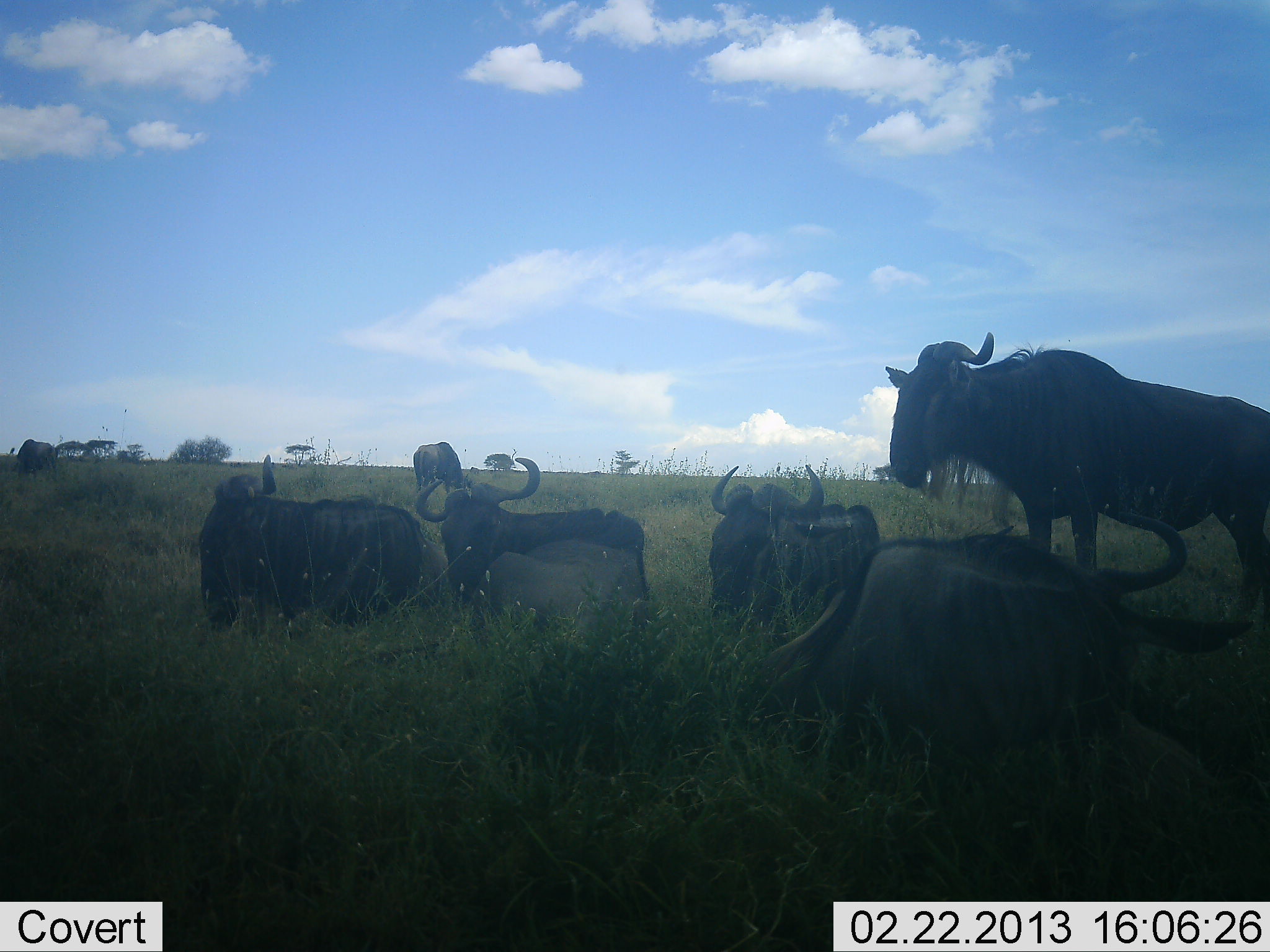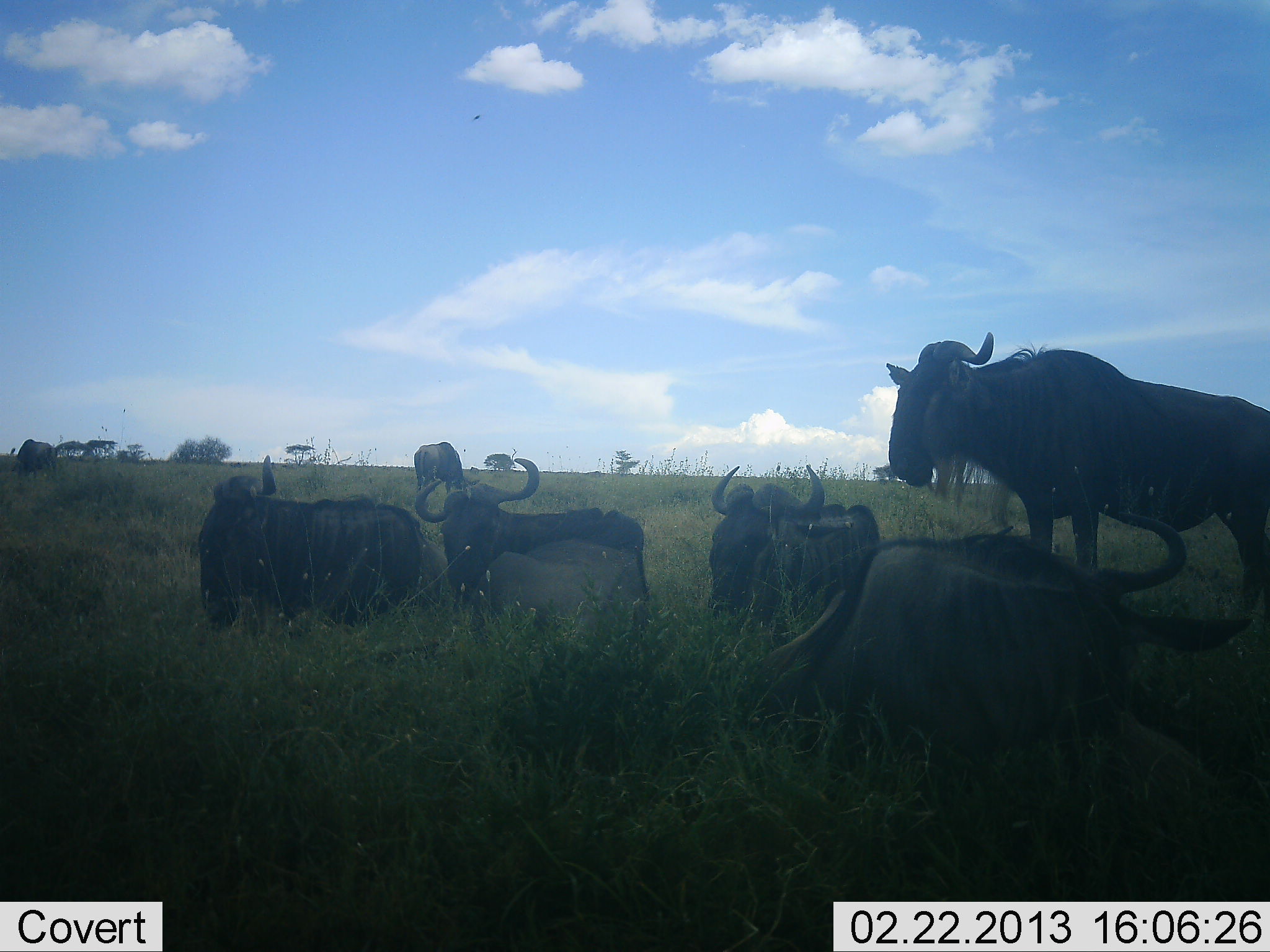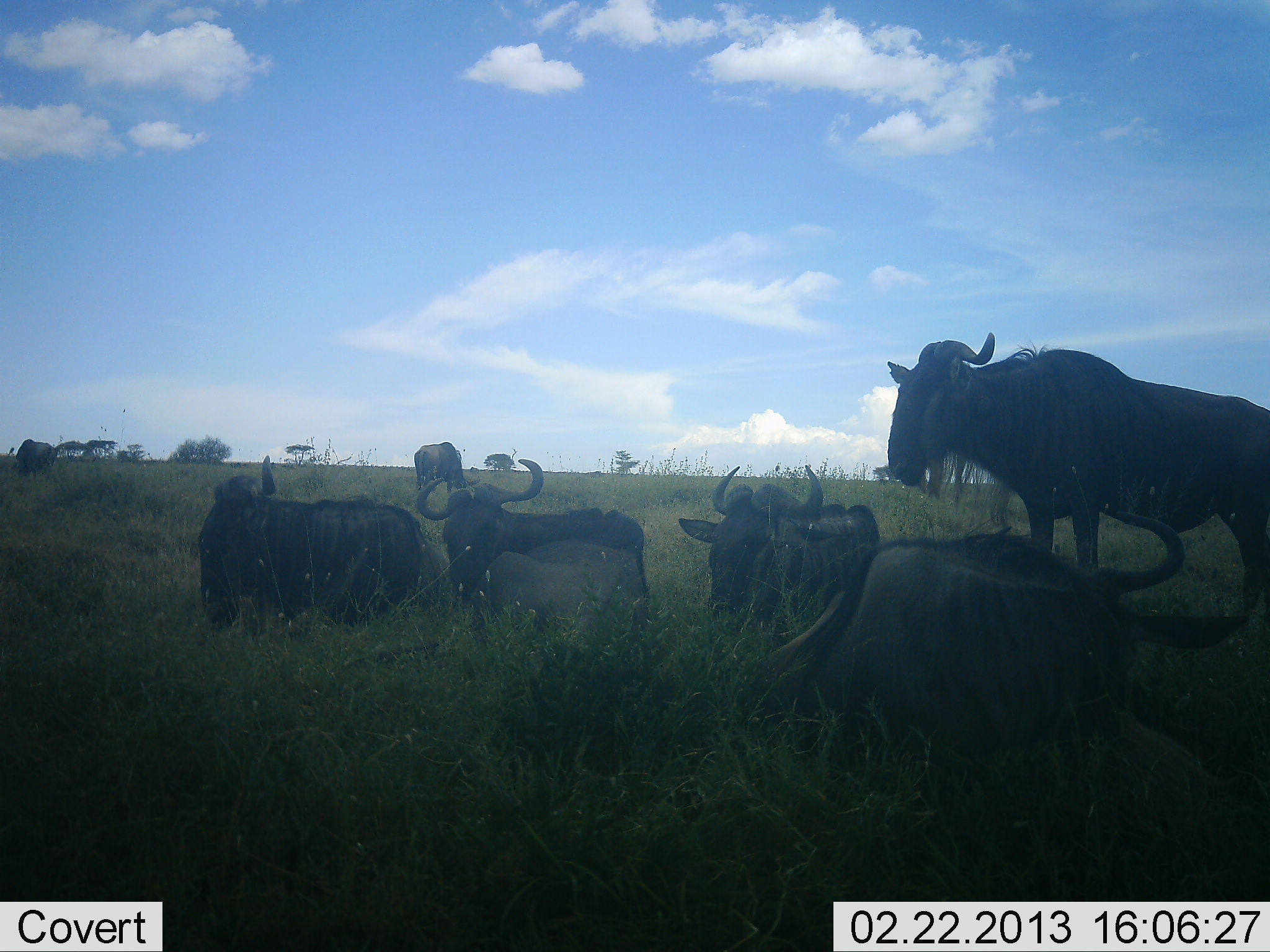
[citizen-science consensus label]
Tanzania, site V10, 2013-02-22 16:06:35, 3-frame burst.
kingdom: Animalia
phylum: Chordata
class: Mammalia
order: Artiodactyla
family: Bovidae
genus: Connochaetes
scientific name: Connochaetes taurinus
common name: blue wildebeest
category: wildebeest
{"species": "wildebeest (blue wildebeest) (Connochaetes taurinus)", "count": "7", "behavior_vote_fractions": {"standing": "73%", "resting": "85%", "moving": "15%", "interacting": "8%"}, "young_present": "4%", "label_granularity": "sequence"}